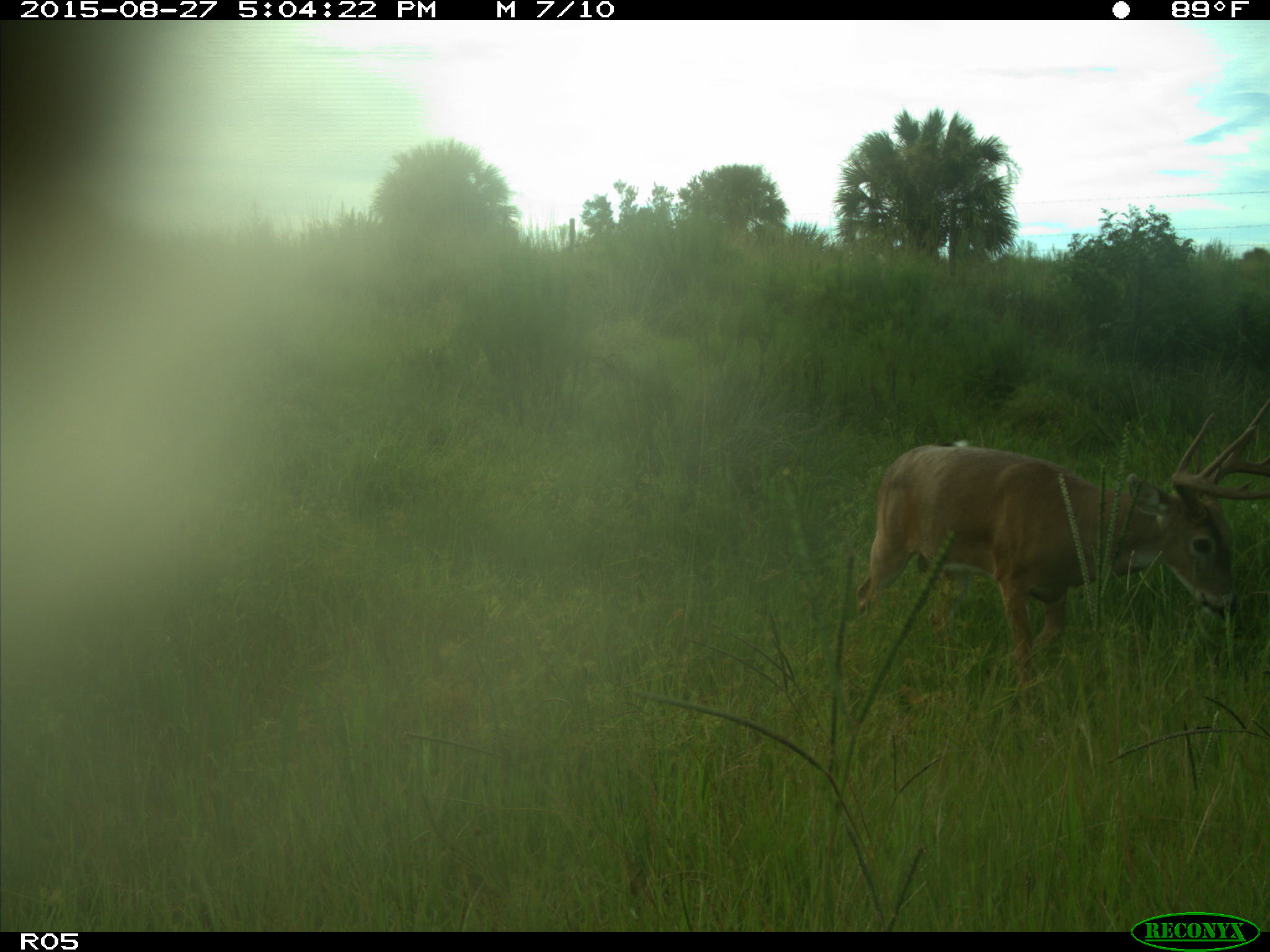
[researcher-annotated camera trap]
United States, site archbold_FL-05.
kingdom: Animalia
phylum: Chordata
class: Mammalia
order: Artiodactyla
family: Cervidae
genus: Odocoileus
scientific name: Odocoileus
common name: deer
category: unidentified deer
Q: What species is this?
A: Unidentified deer (deer) (Odocoileus).